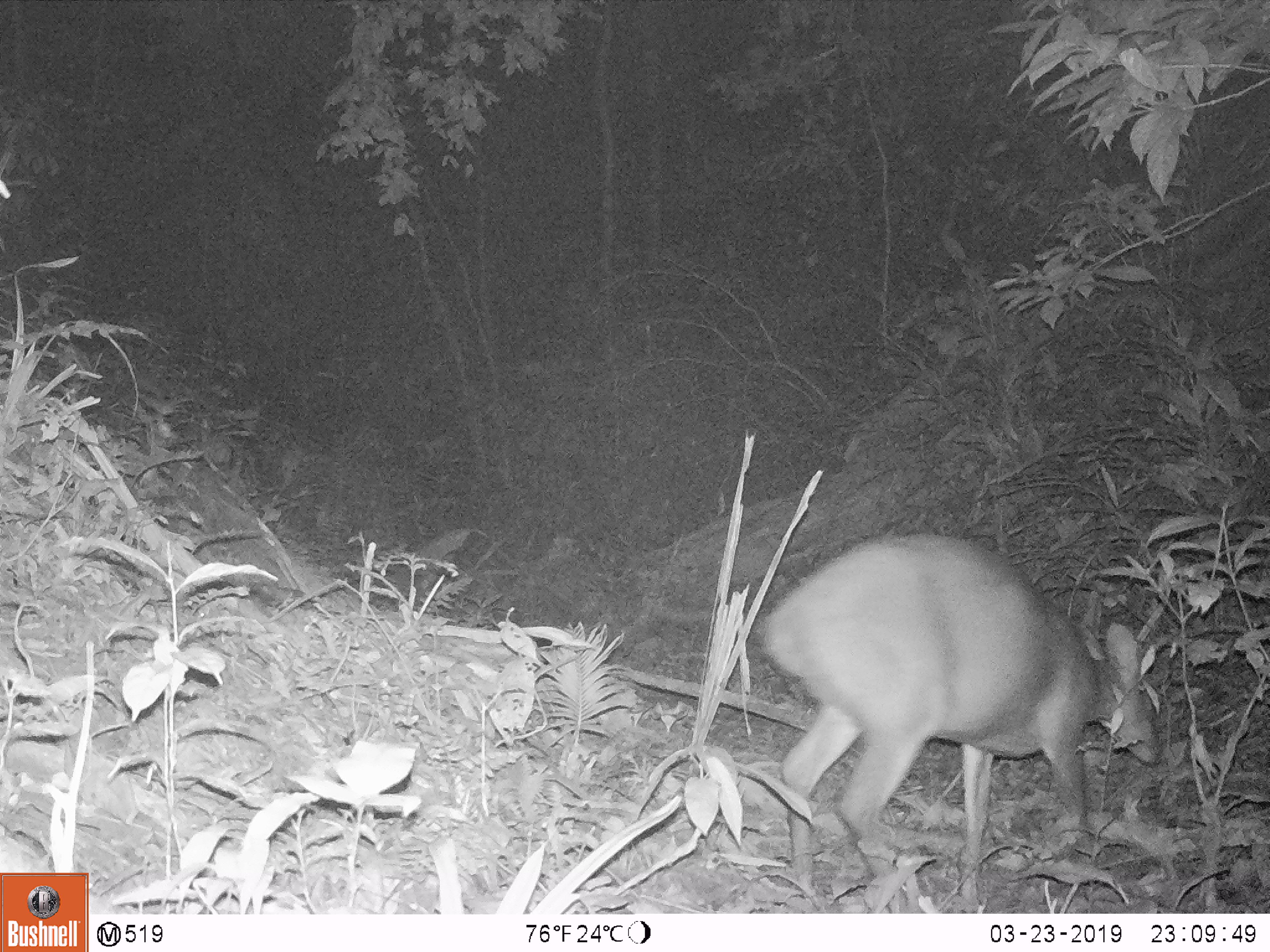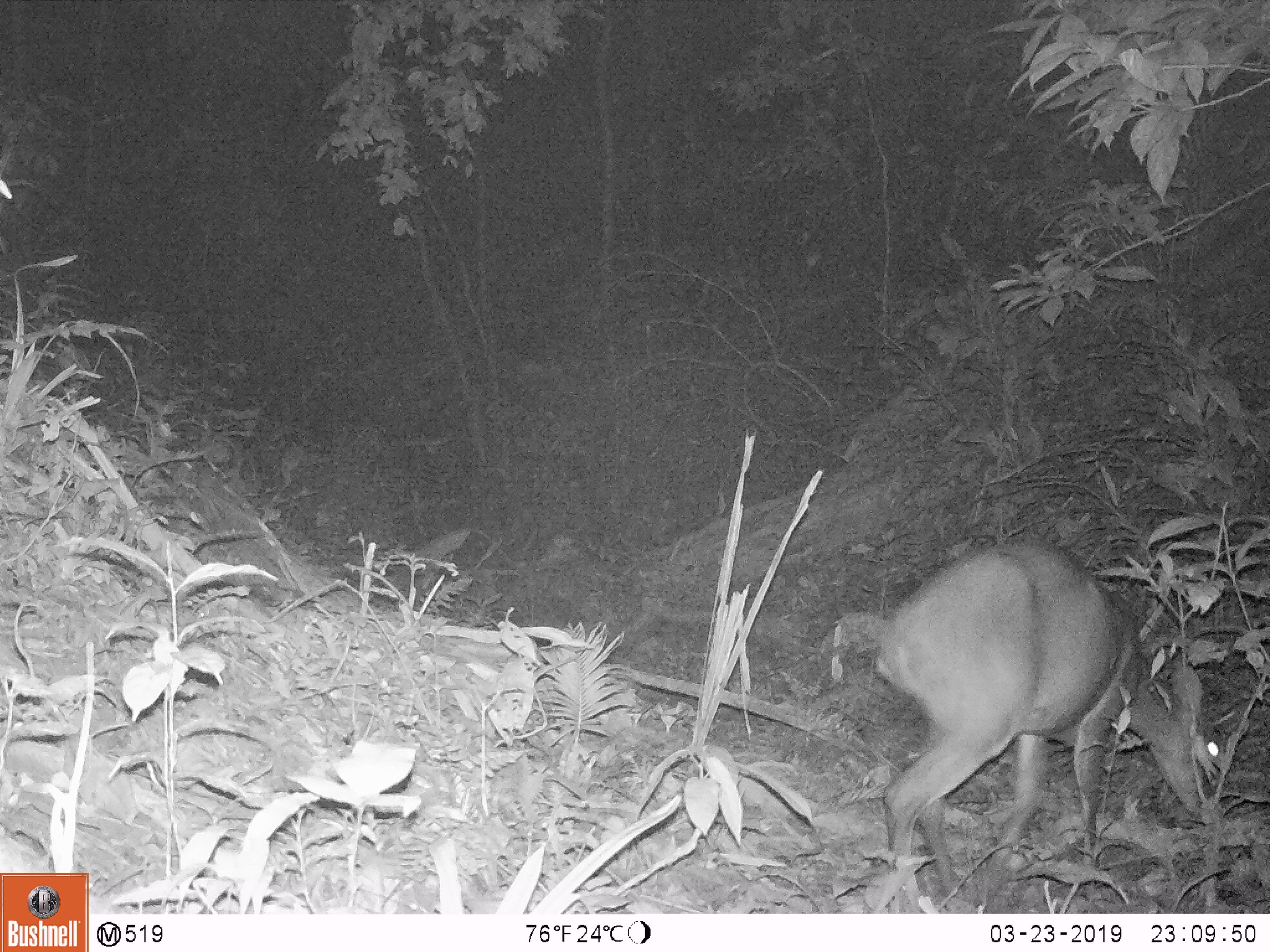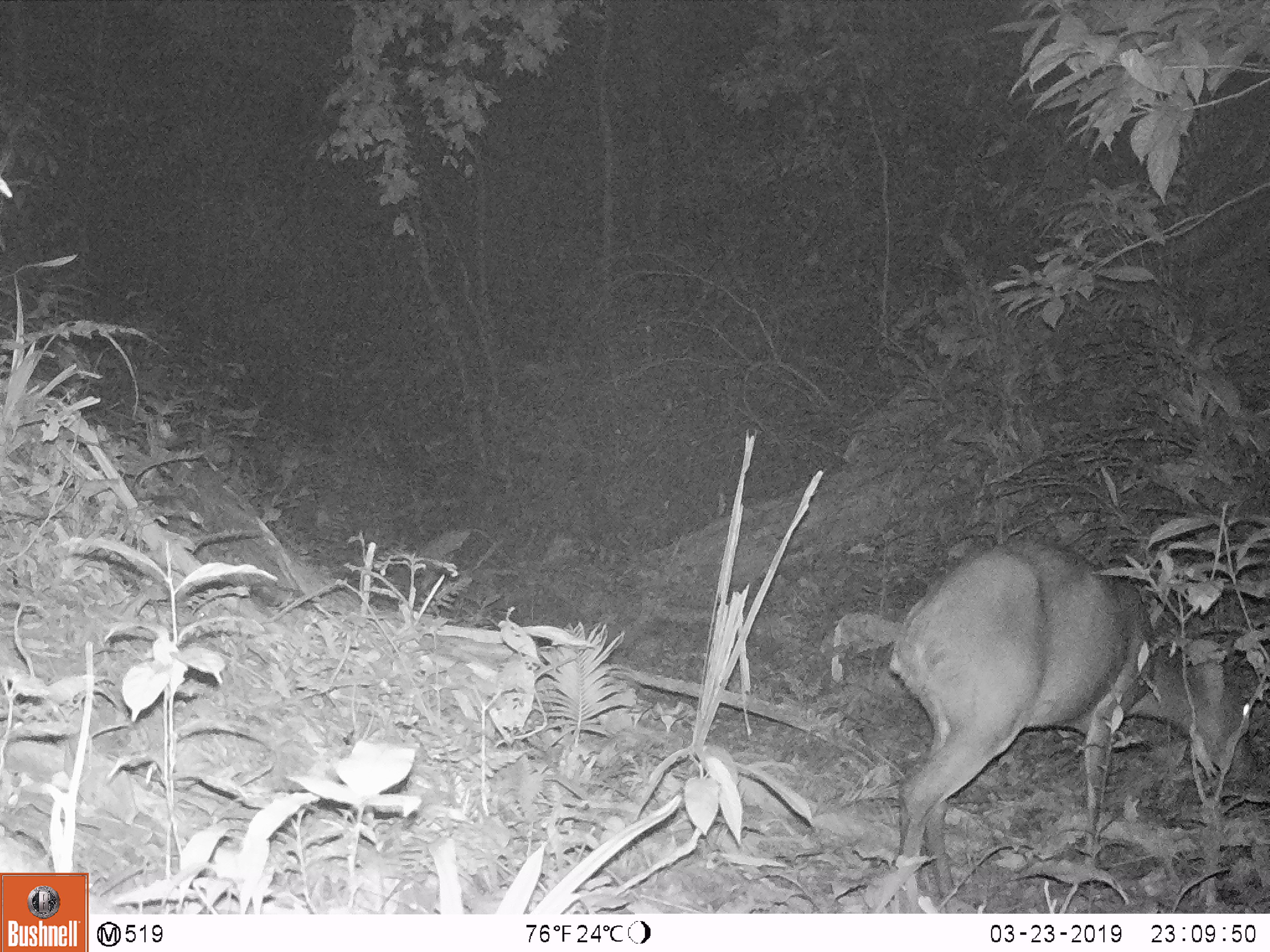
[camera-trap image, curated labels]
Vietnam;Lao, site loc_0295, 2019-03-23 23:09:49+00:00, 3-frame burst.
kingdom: Animalia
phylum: Chordata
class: Mammalia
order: Artiodactyla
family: Cervidae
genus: Muntiacus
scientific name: Muntiacus vuquangensis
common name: large-antlered muntjac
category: large antlered muntjac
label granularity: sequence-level